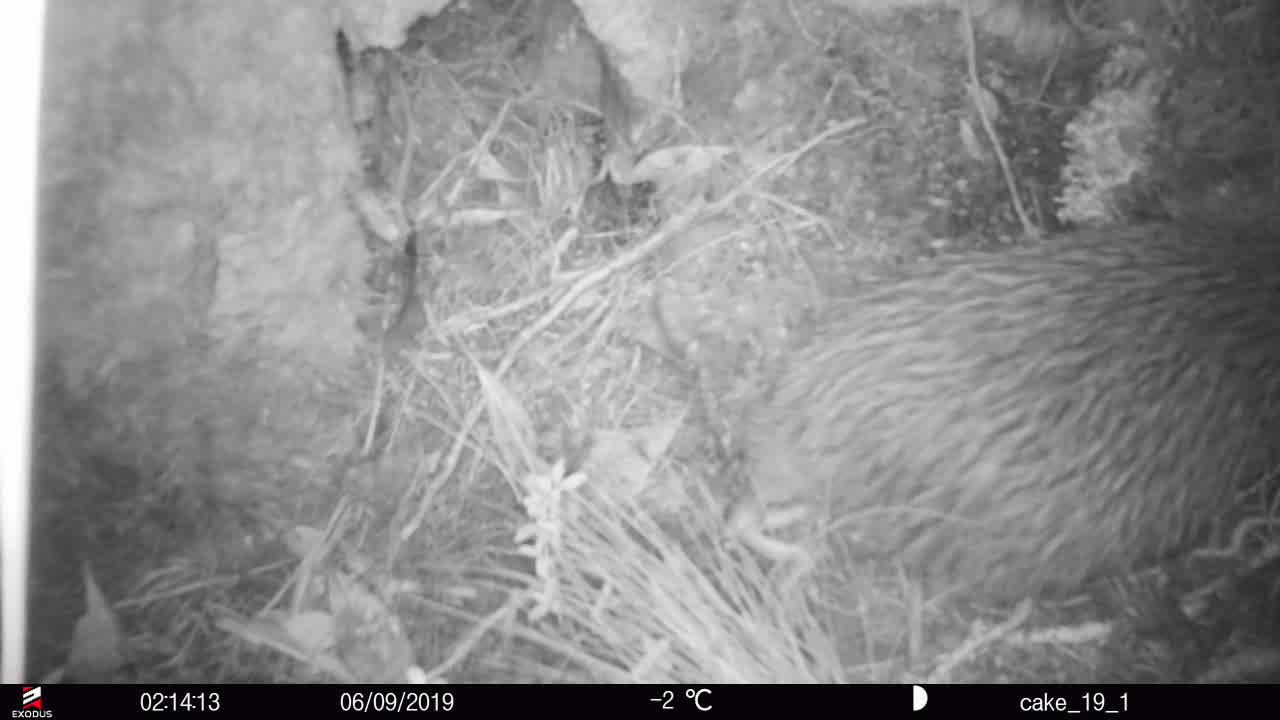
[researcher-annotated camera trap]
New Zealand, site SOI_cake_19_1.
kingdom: Animalia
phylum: Chordata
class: Aves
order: Apterygiformes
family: Apterygidae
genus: Apteryx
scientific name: Apteryx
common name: kiwi